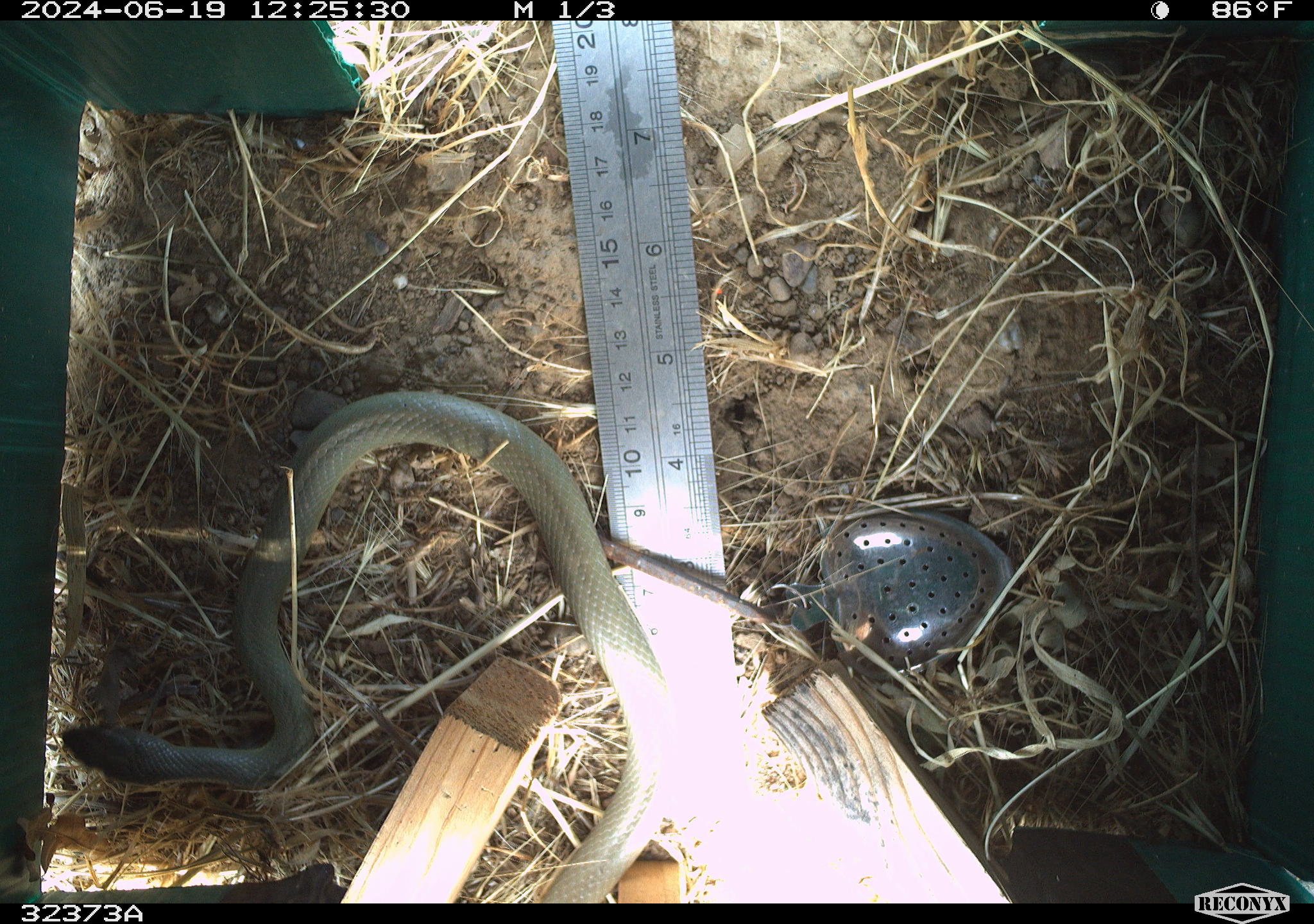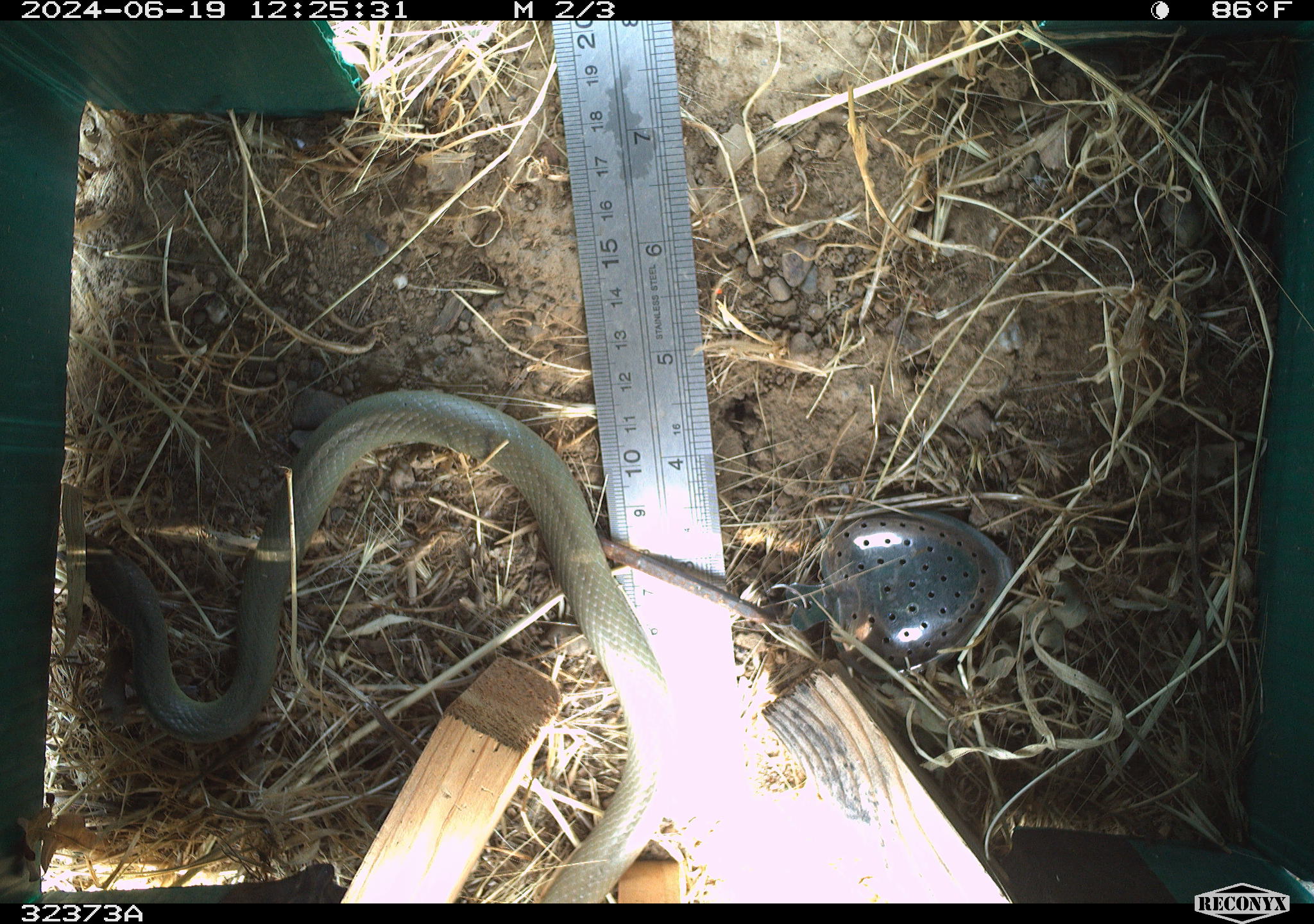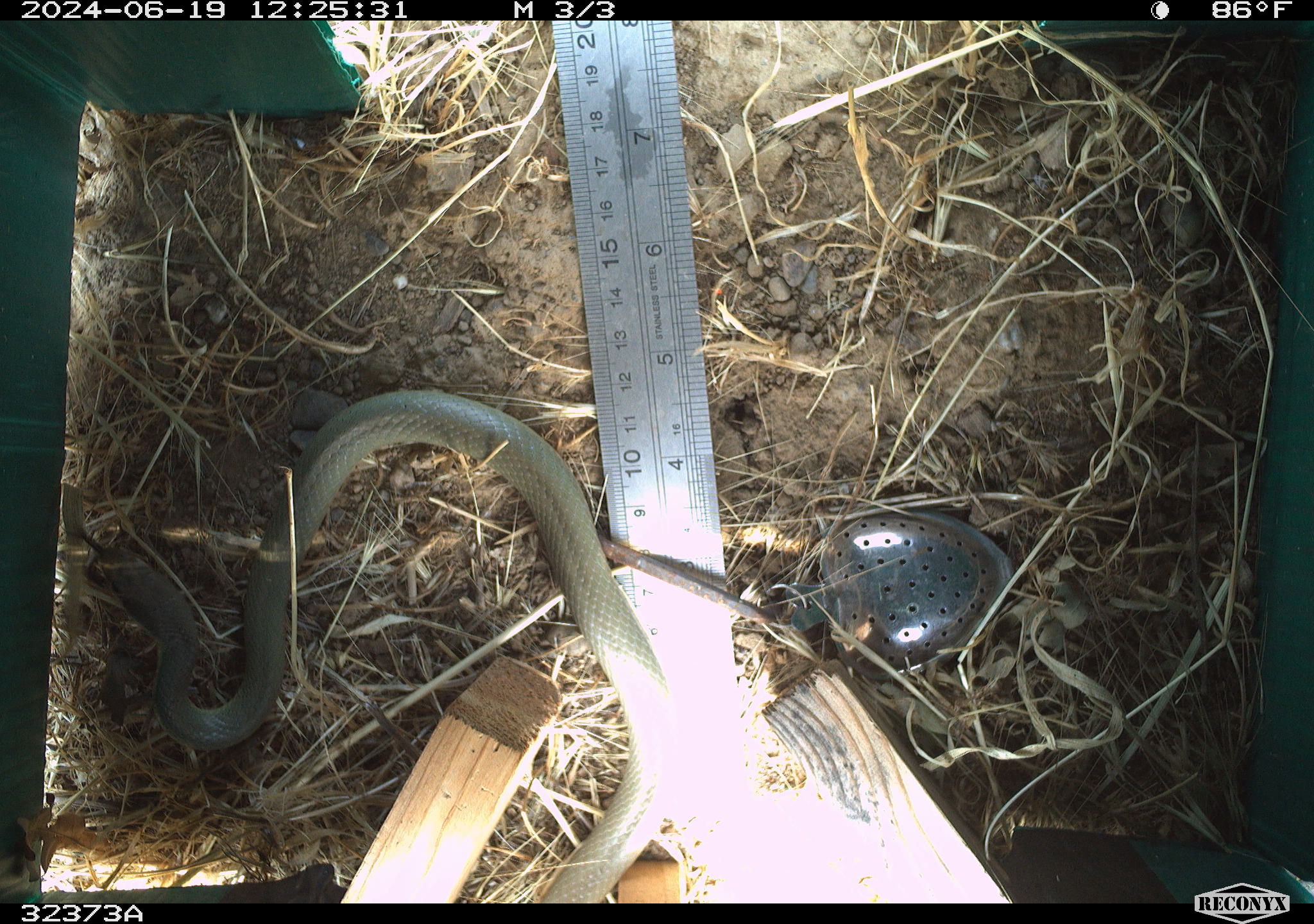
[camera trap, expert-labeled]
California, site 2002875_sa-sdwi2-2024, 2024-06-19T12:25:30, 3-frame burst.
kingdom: Animalia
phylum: Chordata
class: Reptilia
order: Squamata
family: Colubridae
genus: Coluber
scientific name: Coluber constrictor mormon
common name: western yellow-bellied racer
Western yellow-bellied racer (Coluber constrictor mormon).